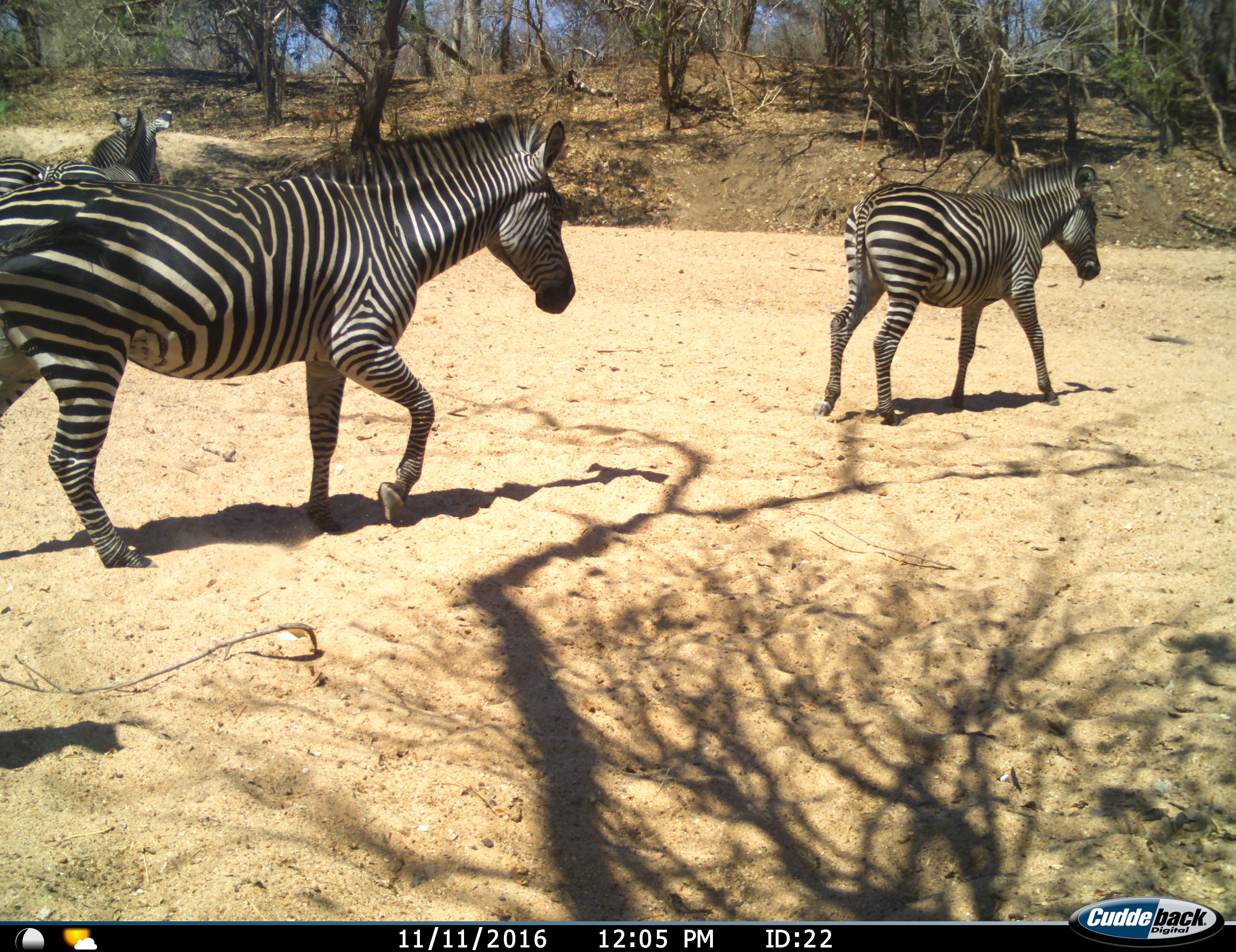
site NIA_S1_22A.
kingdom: Animalia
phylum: Chordata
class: Mammalia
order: Perissodactyla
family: Equidae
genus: Equus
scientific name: Equus quagga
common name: plains zebra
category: zebraplains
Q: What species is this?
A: Zebraplains (plains zebra) (Equus quagga).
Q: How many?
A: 4.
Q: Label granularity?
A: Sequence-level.